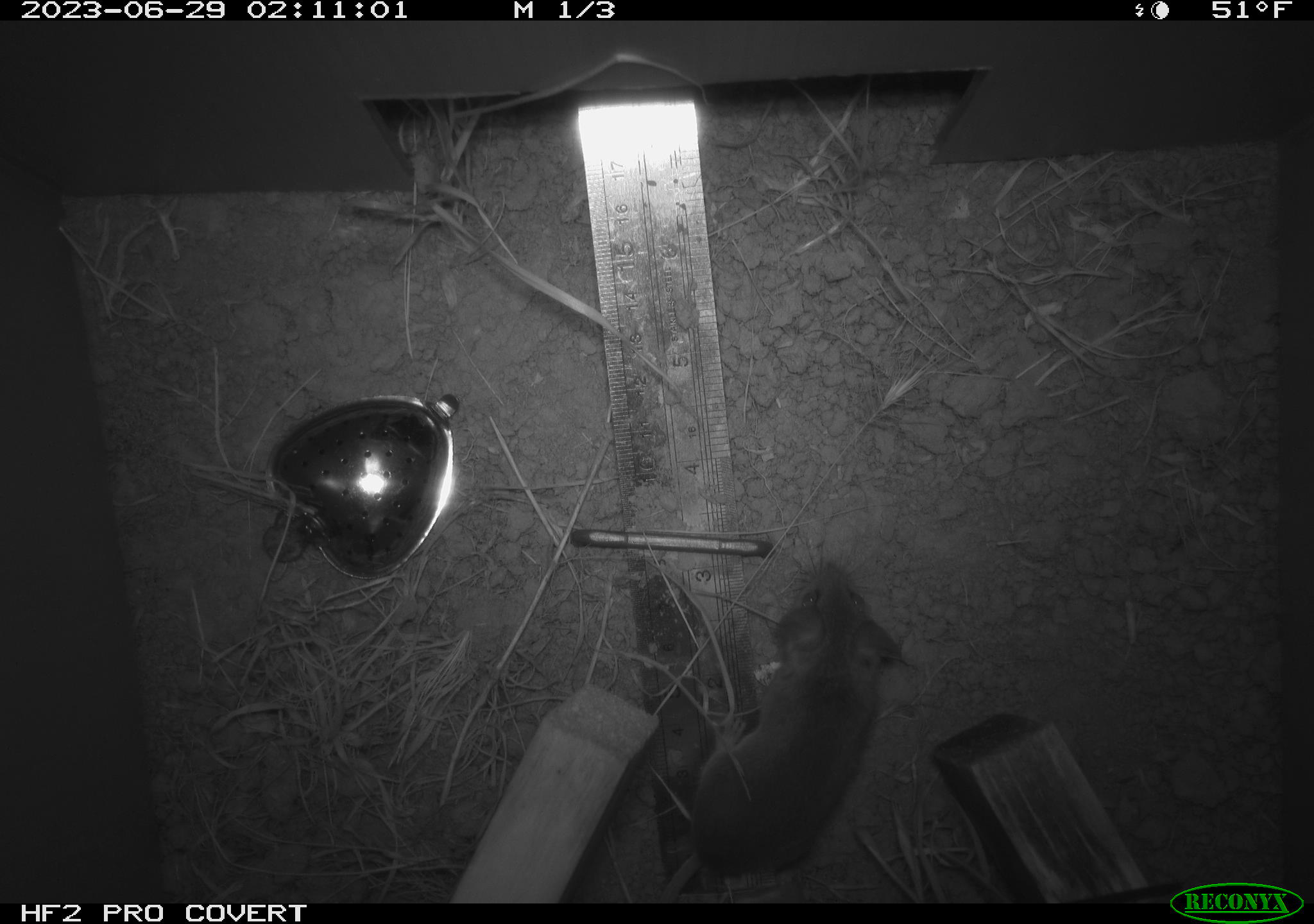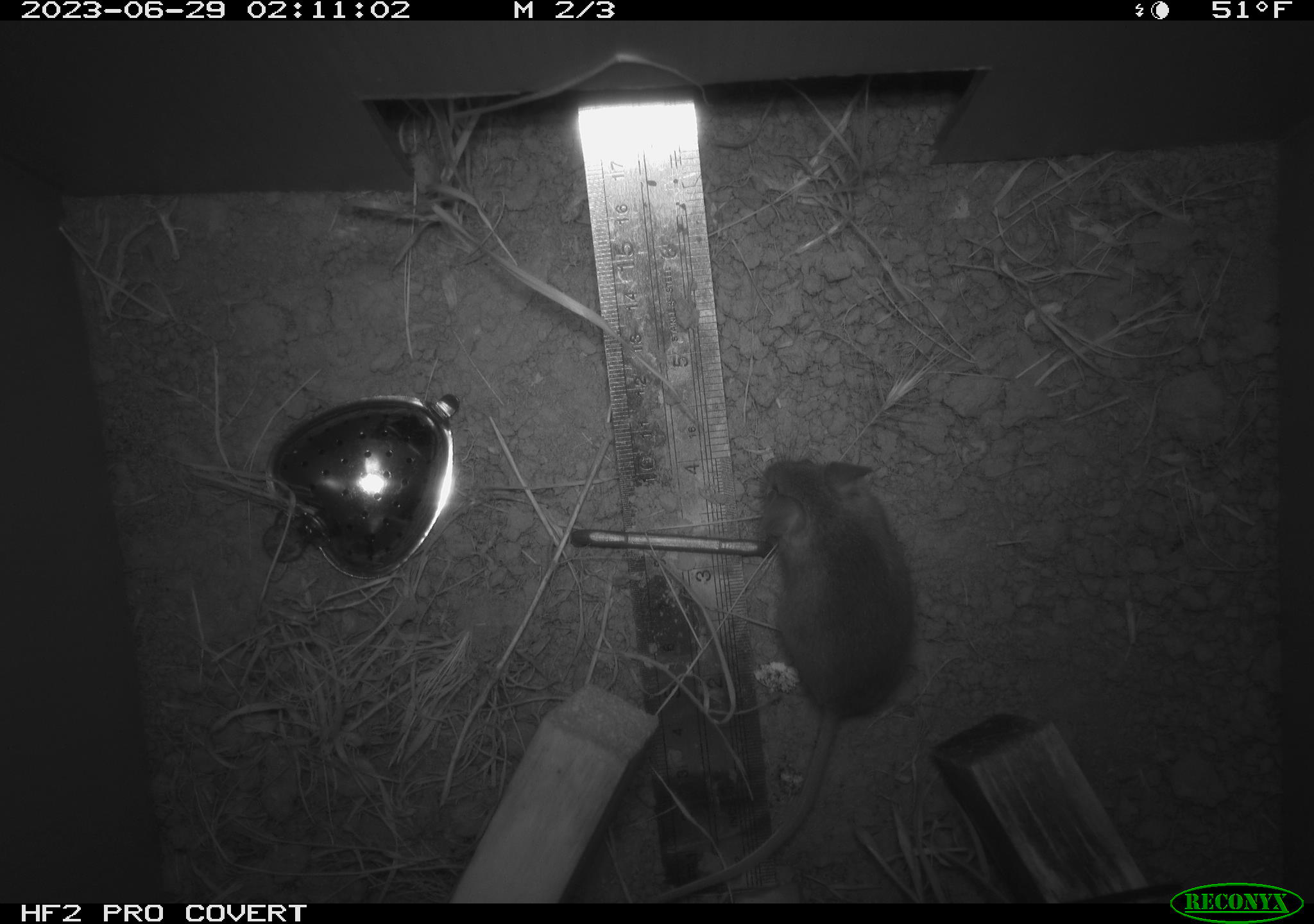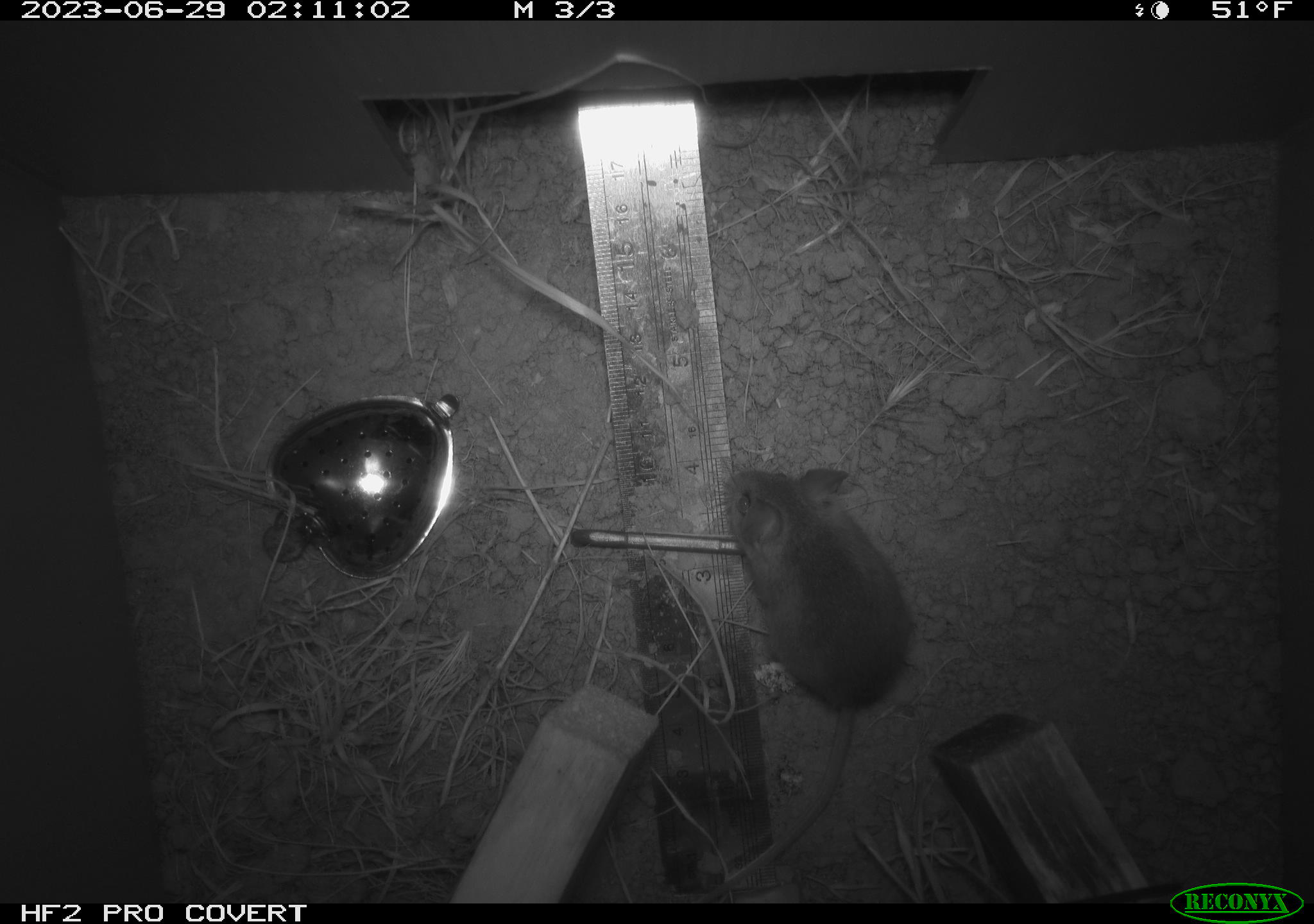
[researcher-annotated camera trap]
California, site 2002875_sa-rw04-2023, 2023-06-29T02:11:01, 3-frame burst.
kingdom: Animalia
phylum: Chordata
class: Mammalia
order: Rodentia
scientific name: Rodentia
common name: mouse species